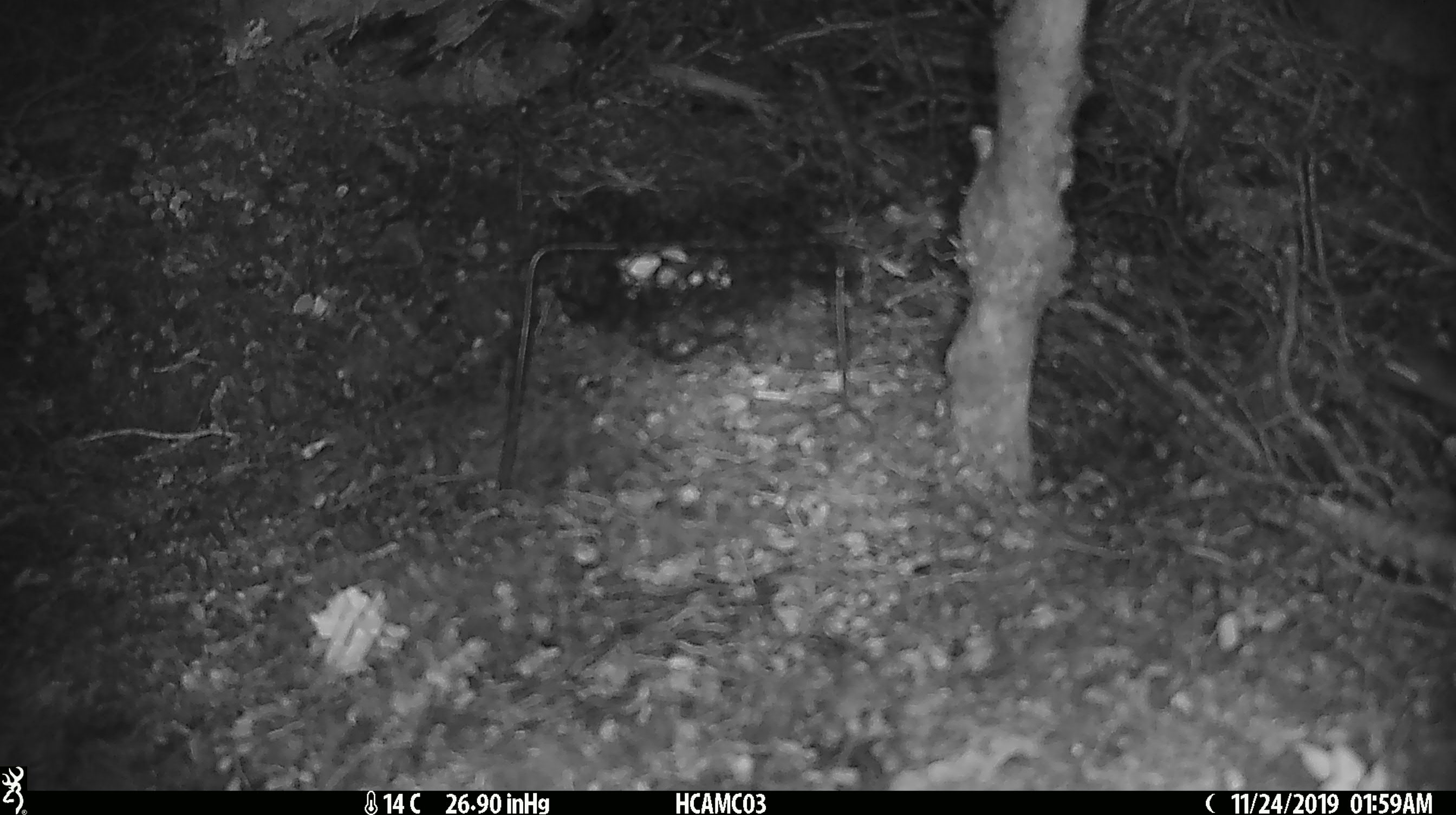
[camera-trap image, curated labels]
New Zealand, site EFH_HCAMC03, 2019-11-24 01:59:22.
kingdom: Animalia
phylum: Chordata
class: Mammalia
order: Rodentia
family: Muridae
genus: Mus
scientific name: Mus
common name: mouse